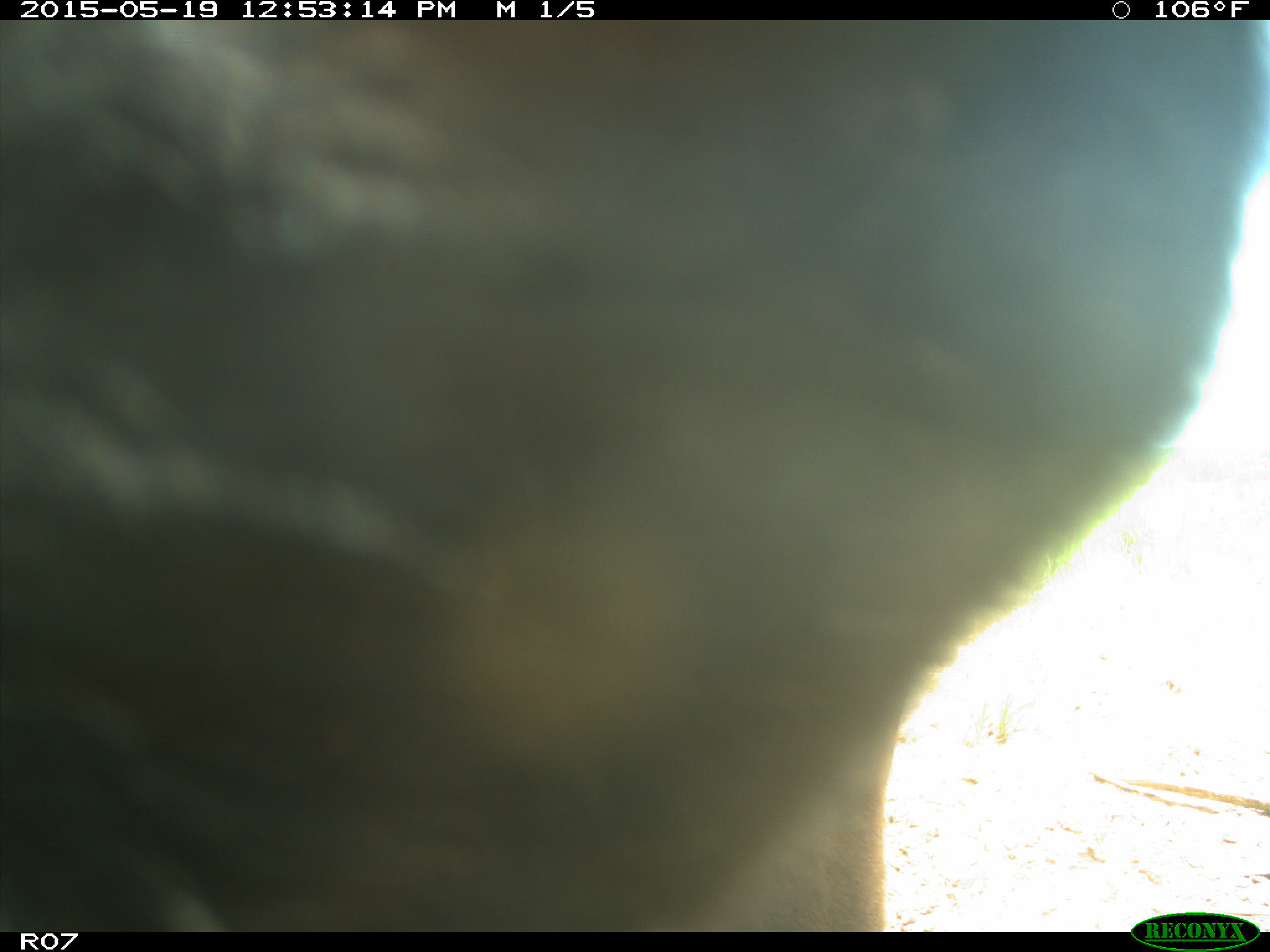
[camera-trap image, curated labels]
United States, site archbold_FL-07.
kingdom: Animalia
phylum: Chordata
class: Mammalia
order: Artiodactyla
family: Bovidae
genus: Bos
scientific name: Bos taurus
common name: domestic cow